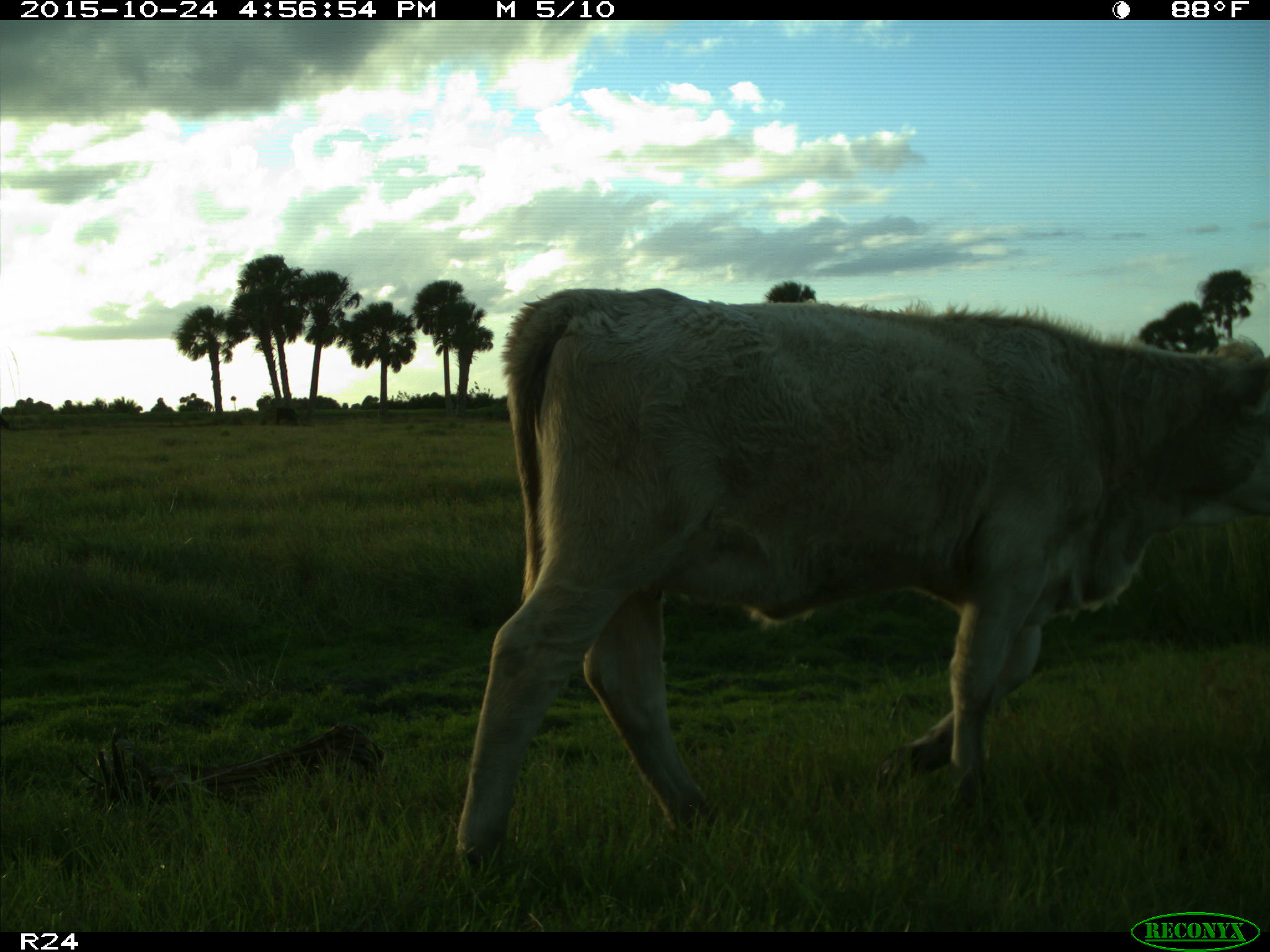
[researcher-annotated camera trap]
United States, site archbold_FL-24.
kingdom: Animalia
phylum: Chordata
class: Mammalia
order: Artiodactyla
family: Bovidae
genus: Bos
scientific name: Bos taurus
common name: domestic cow